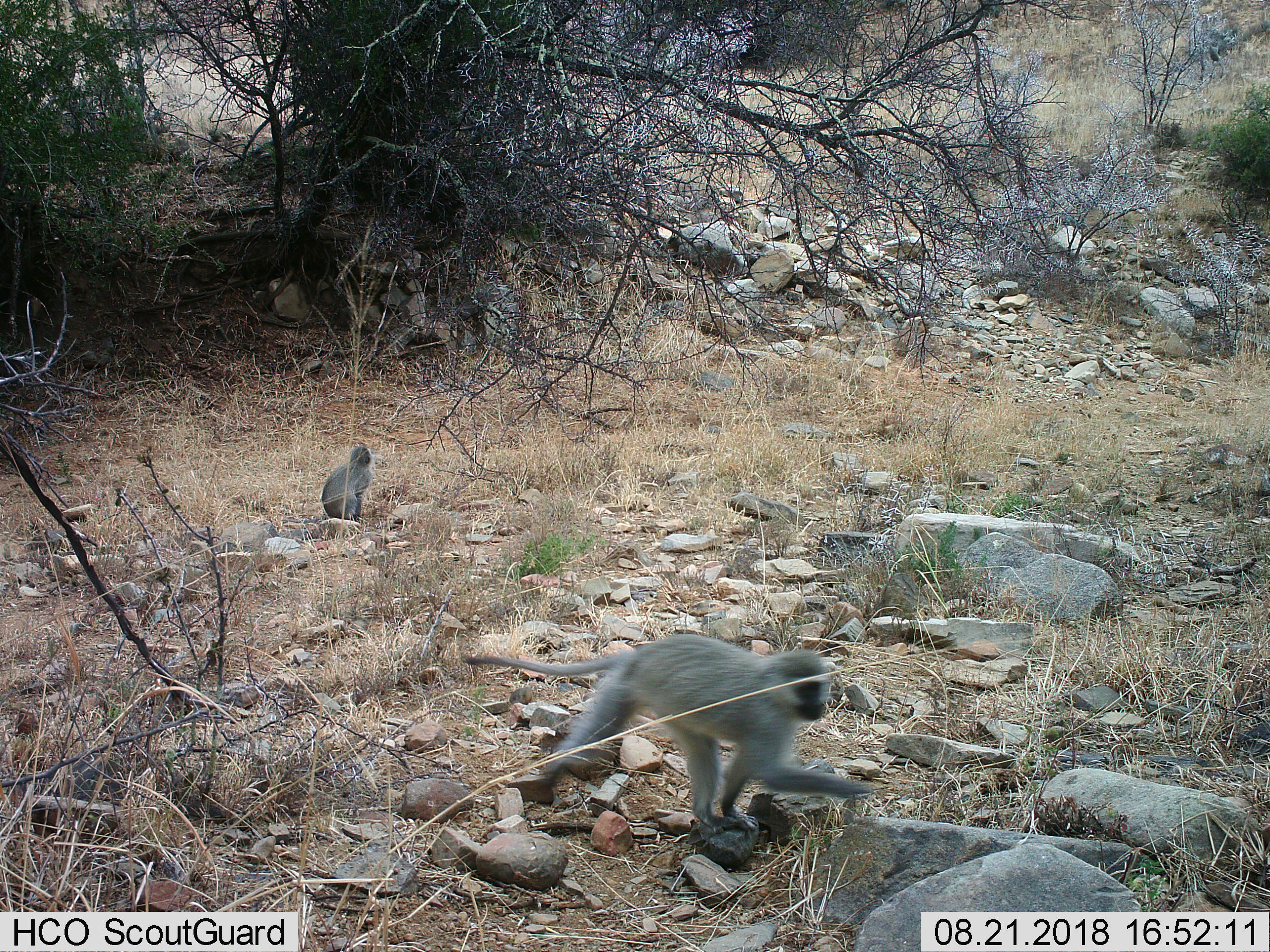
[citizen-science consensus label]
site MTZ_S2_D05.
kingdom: Animalia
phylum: Chordata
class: Mammalia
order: Primates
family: Cercopithecidae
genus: Chlorocebus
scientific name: Chlorocebus pygerythrus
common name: vervet monkey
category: monkeyvervet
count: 2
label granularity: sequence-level